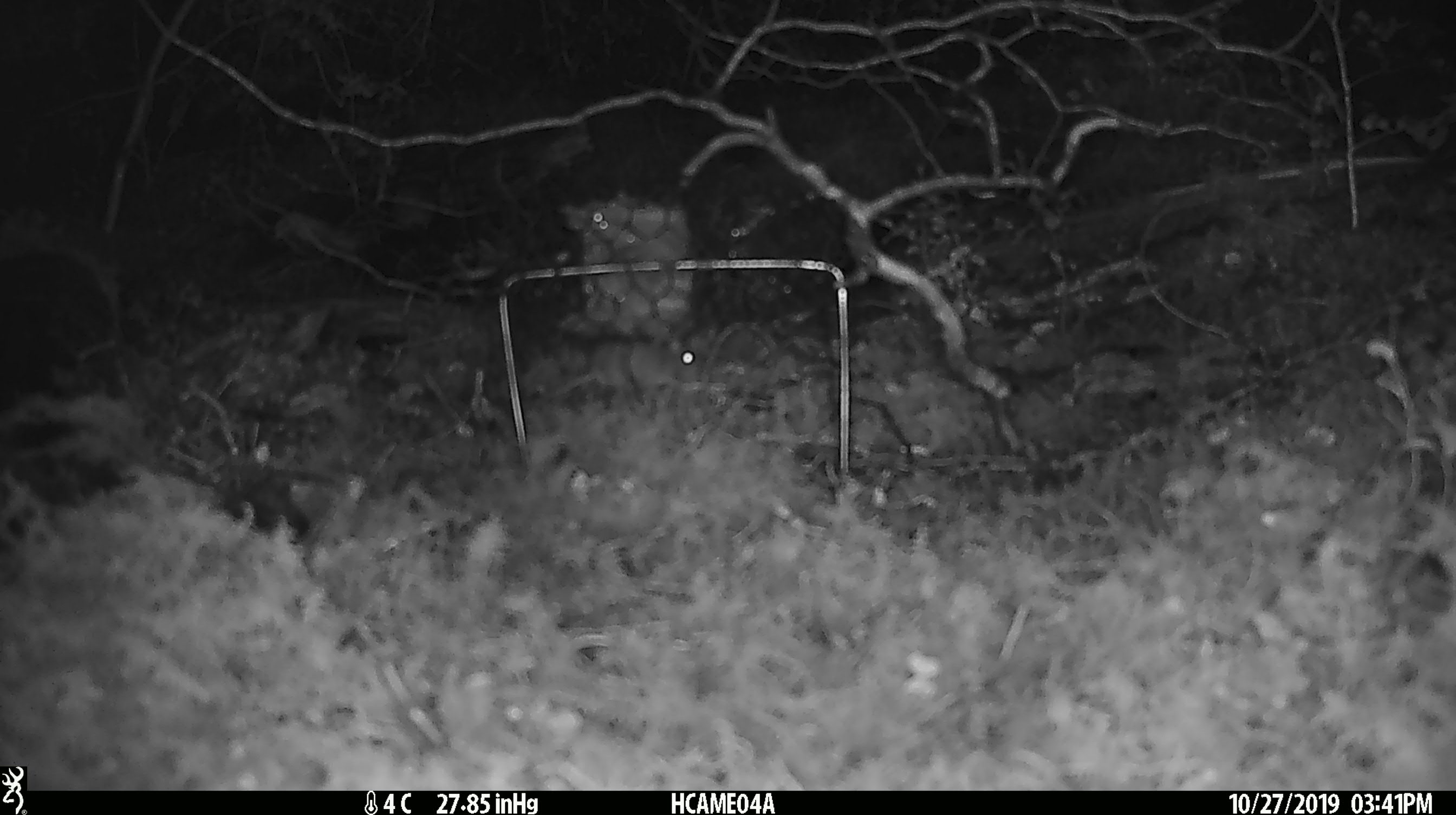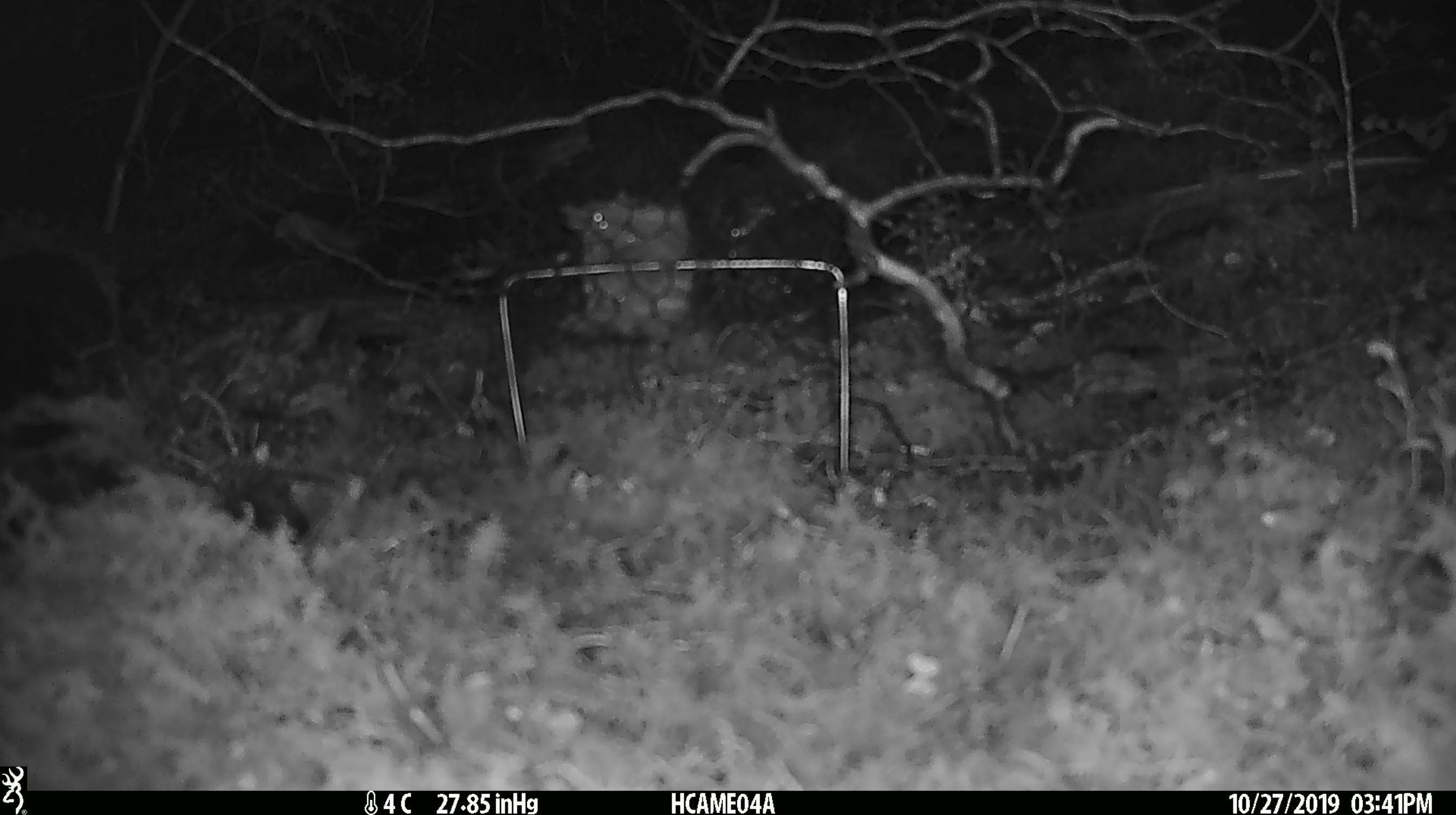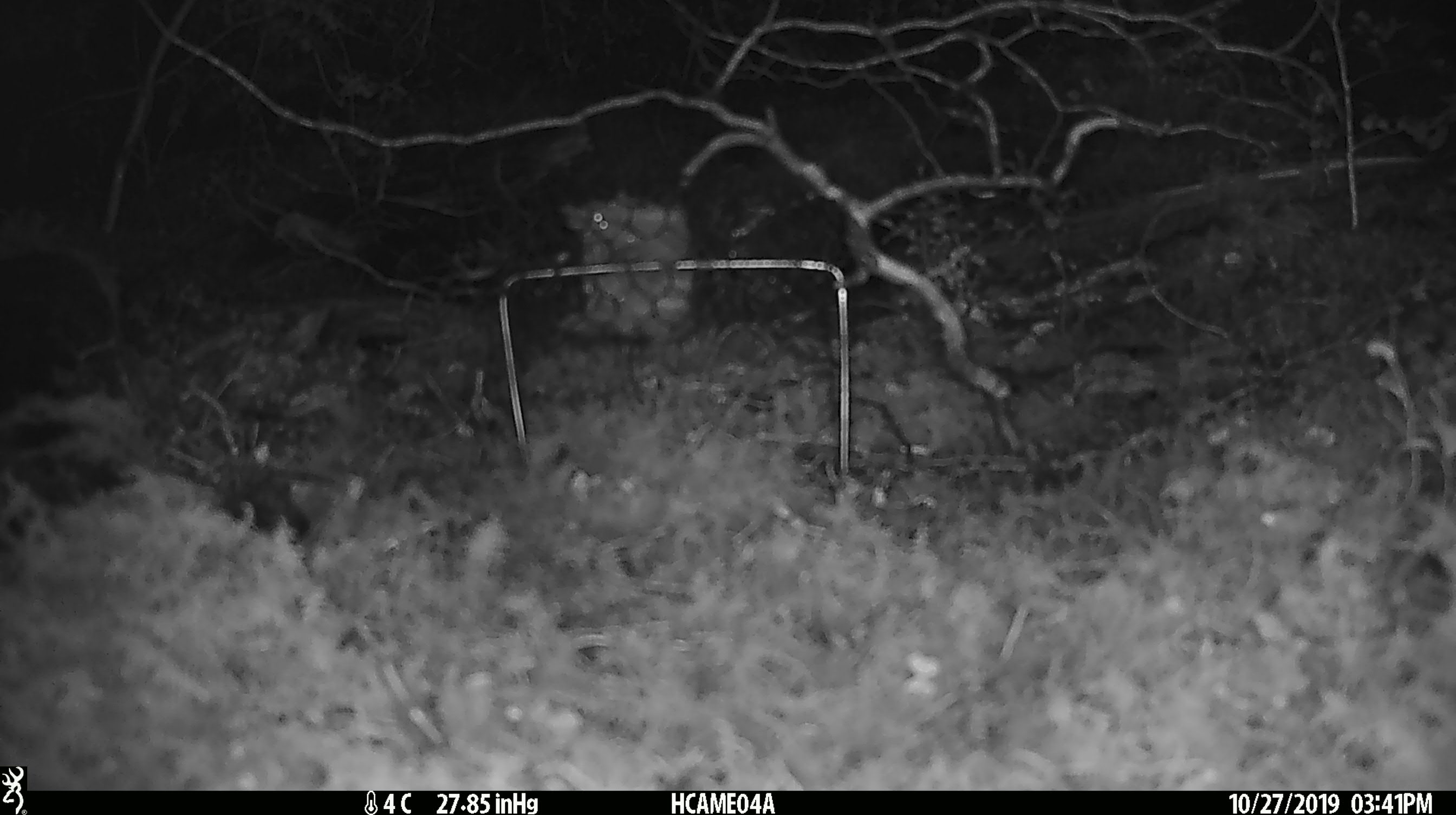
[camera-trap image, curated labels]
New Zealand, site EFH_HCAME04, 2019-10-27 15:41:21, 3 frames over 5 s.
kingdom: Animalia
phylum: Chordata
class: Mammalia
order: Rodentia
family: Muridae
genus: Mus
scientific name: Mus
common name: mouse